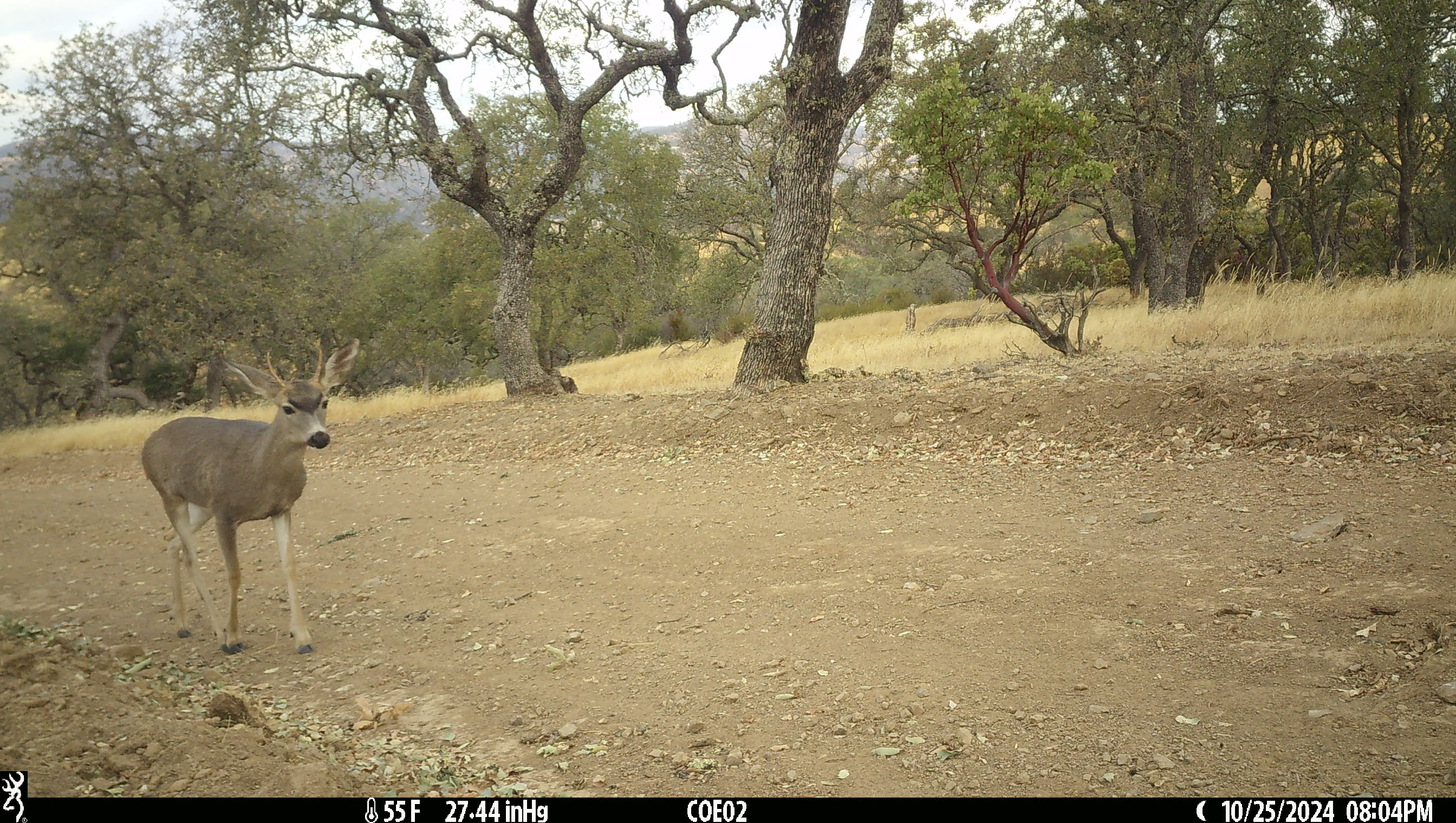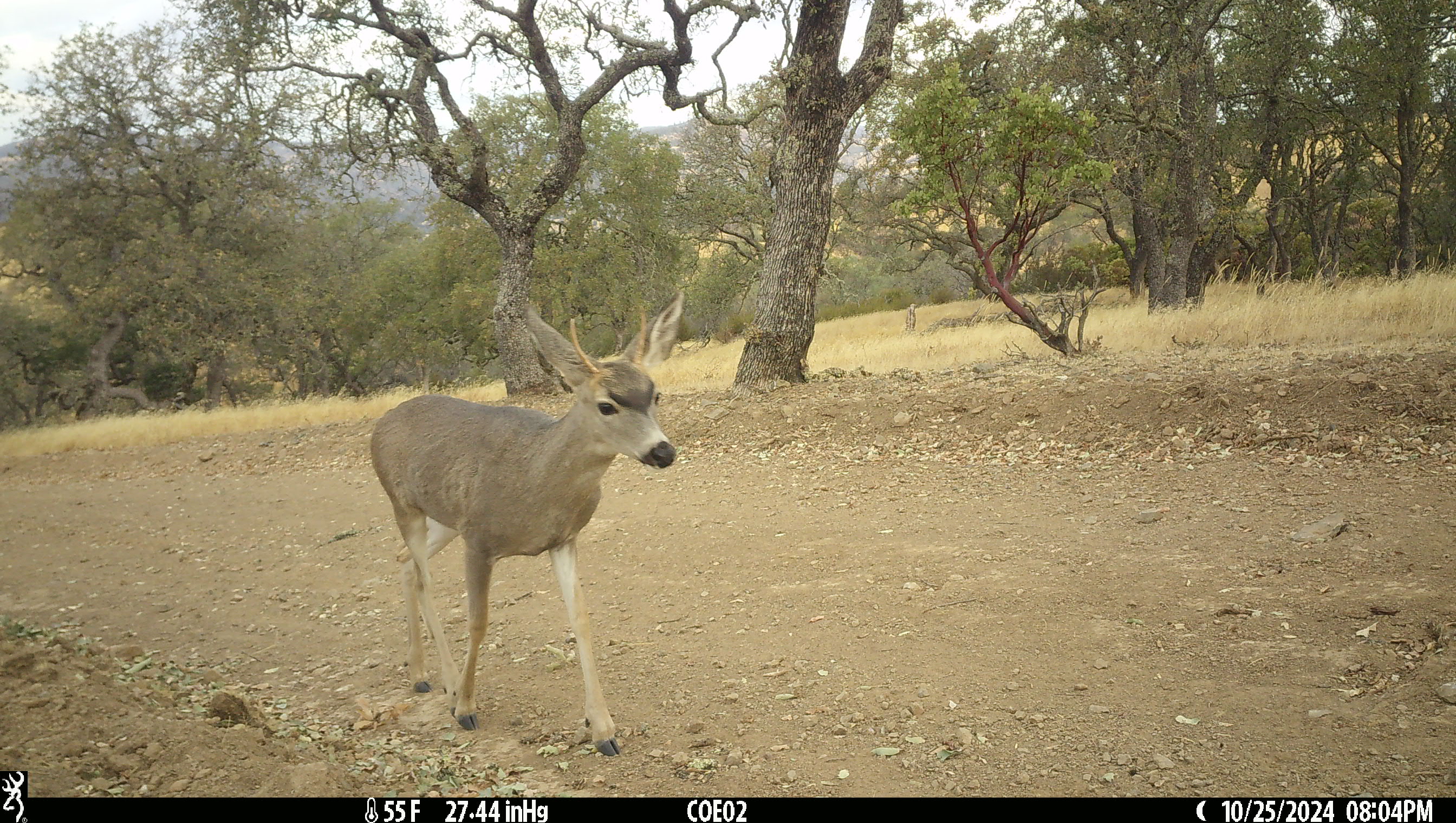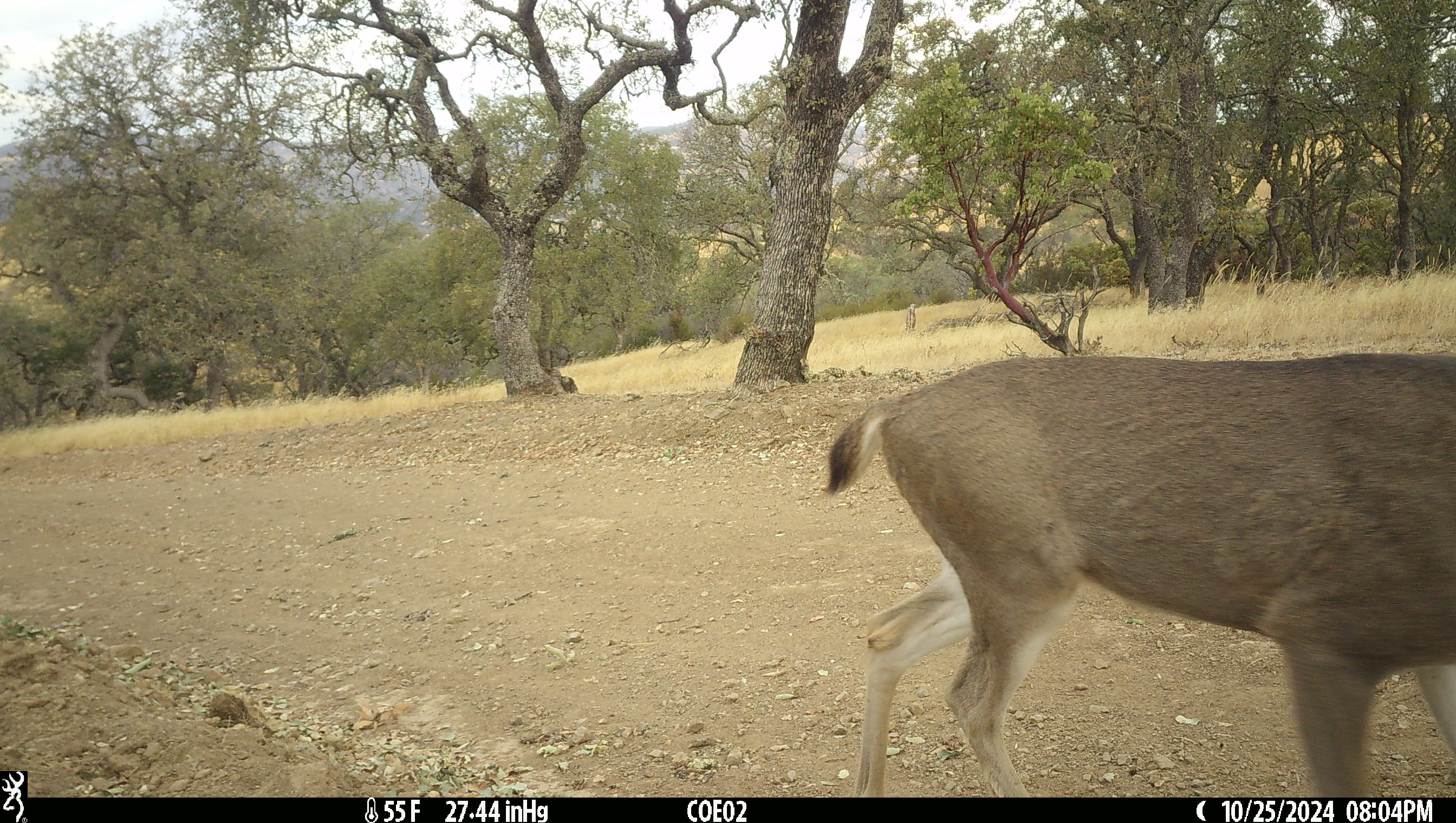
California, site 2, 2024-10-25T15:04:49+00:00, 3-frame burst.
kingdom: Animalia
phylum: Chordata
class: Mammalia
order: Artiodactyla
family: Cervidae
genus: Odocoileus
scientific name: Odocoileus hemionus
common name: mule deer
Mule deer (Odocoileus hemionus).